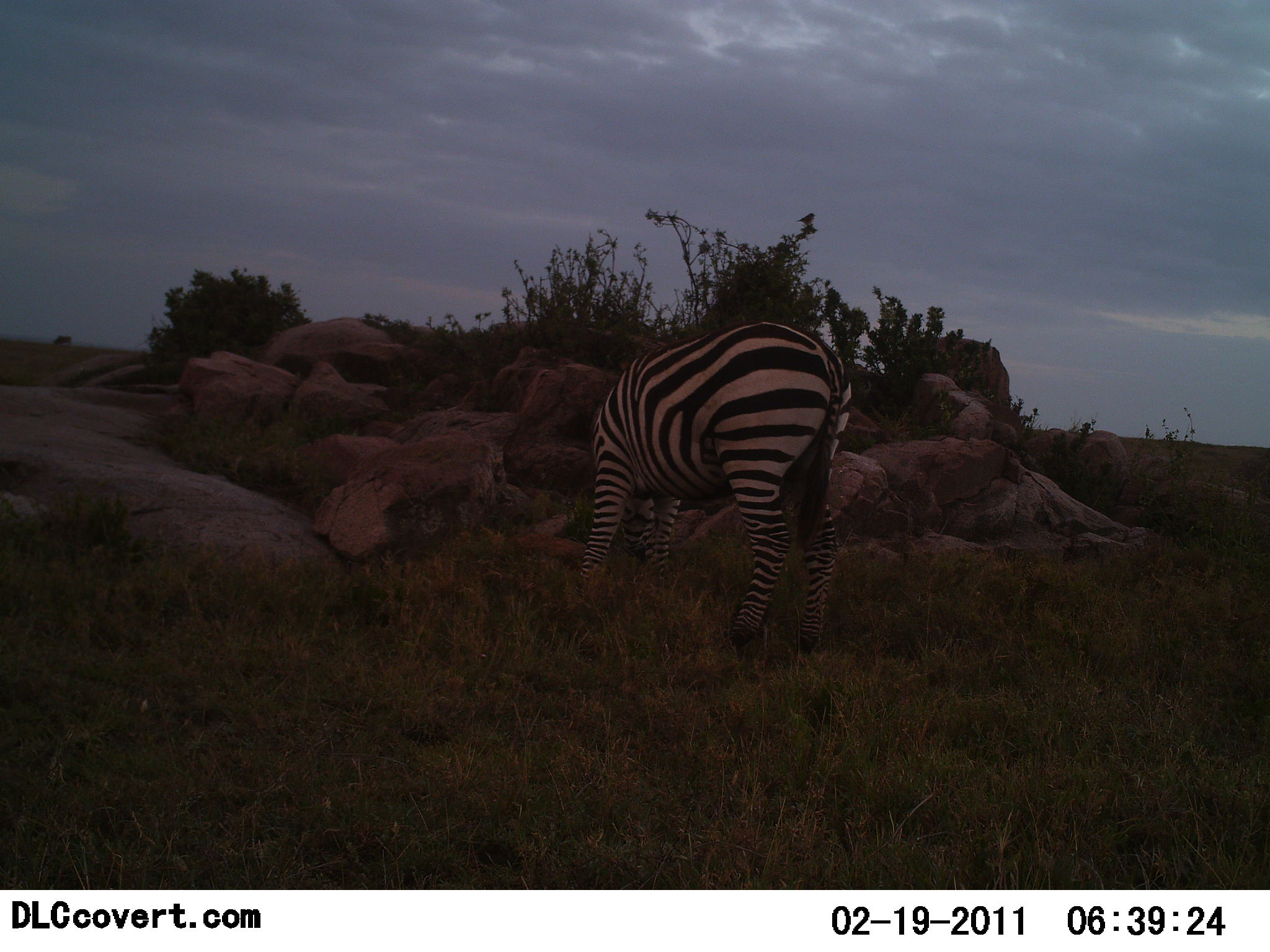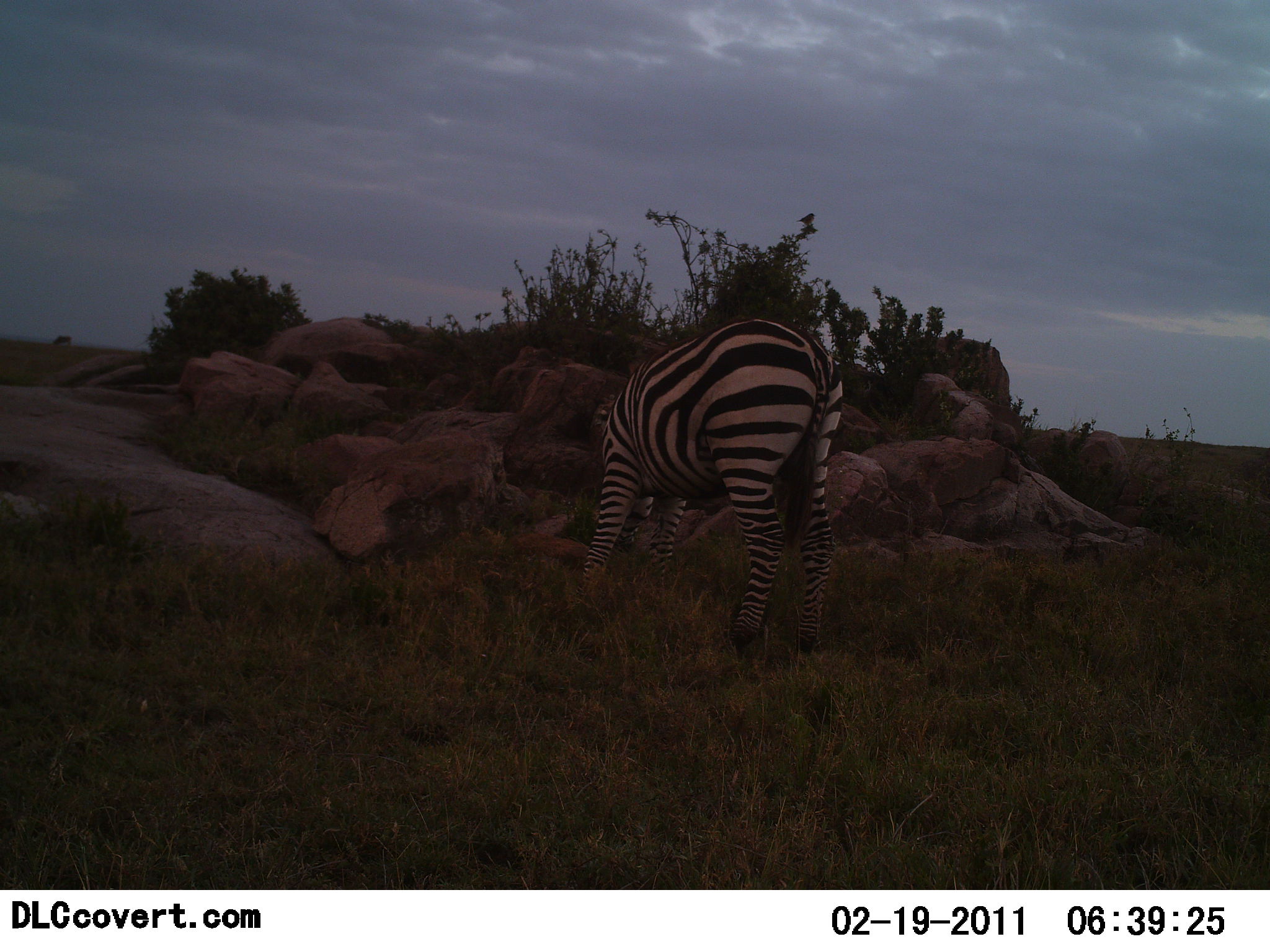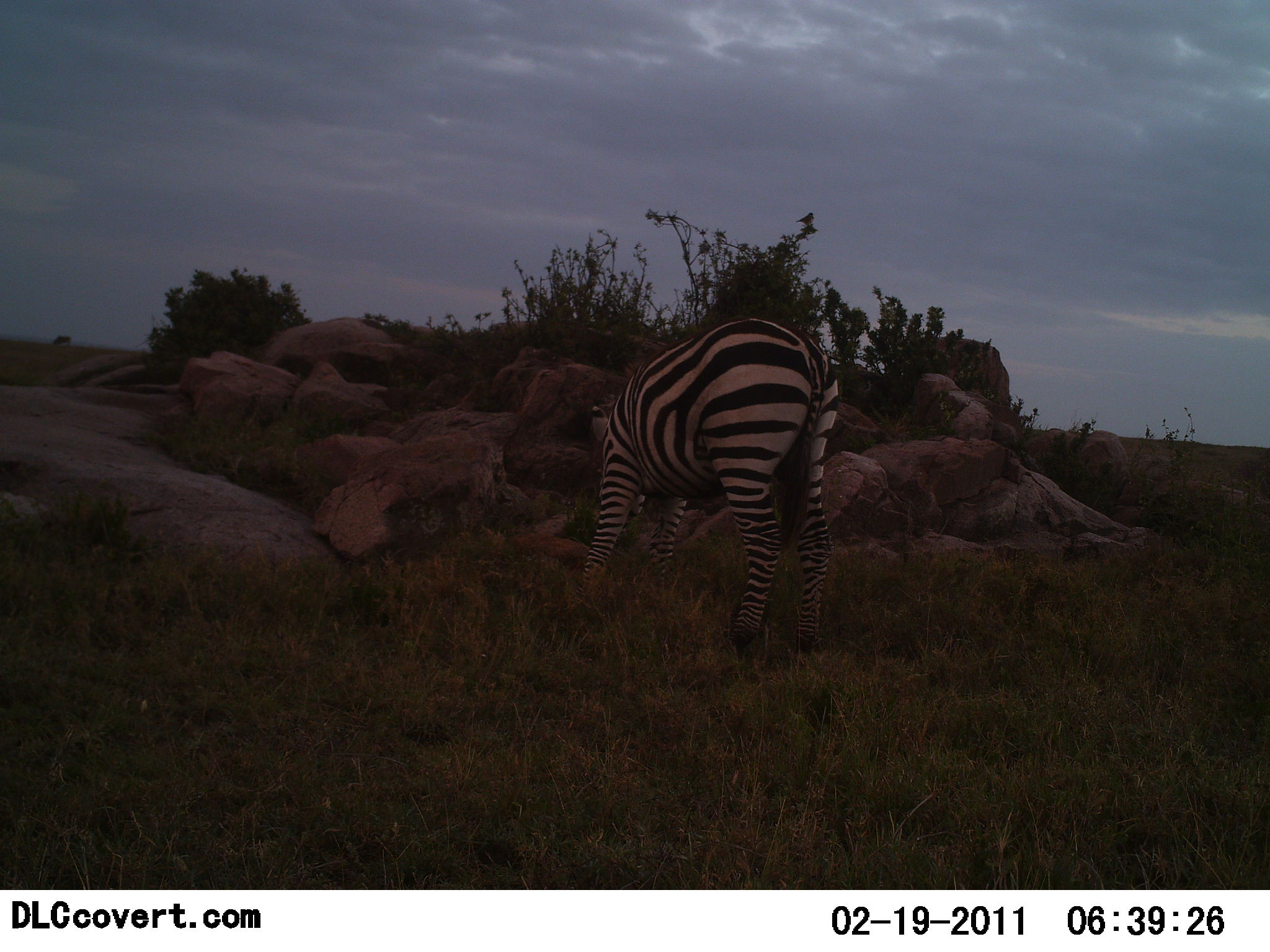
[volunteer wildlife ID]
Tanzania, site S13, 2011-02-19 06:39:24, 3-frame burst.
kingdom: Animalia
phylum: Chordata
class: Mammalia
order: Perissodactyla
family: Equidae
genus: Equus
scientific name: Equus quagga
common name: plains zebra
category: zebra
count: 1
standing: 50%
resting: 0%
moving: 0%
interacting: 0%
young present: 0%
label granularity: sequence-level